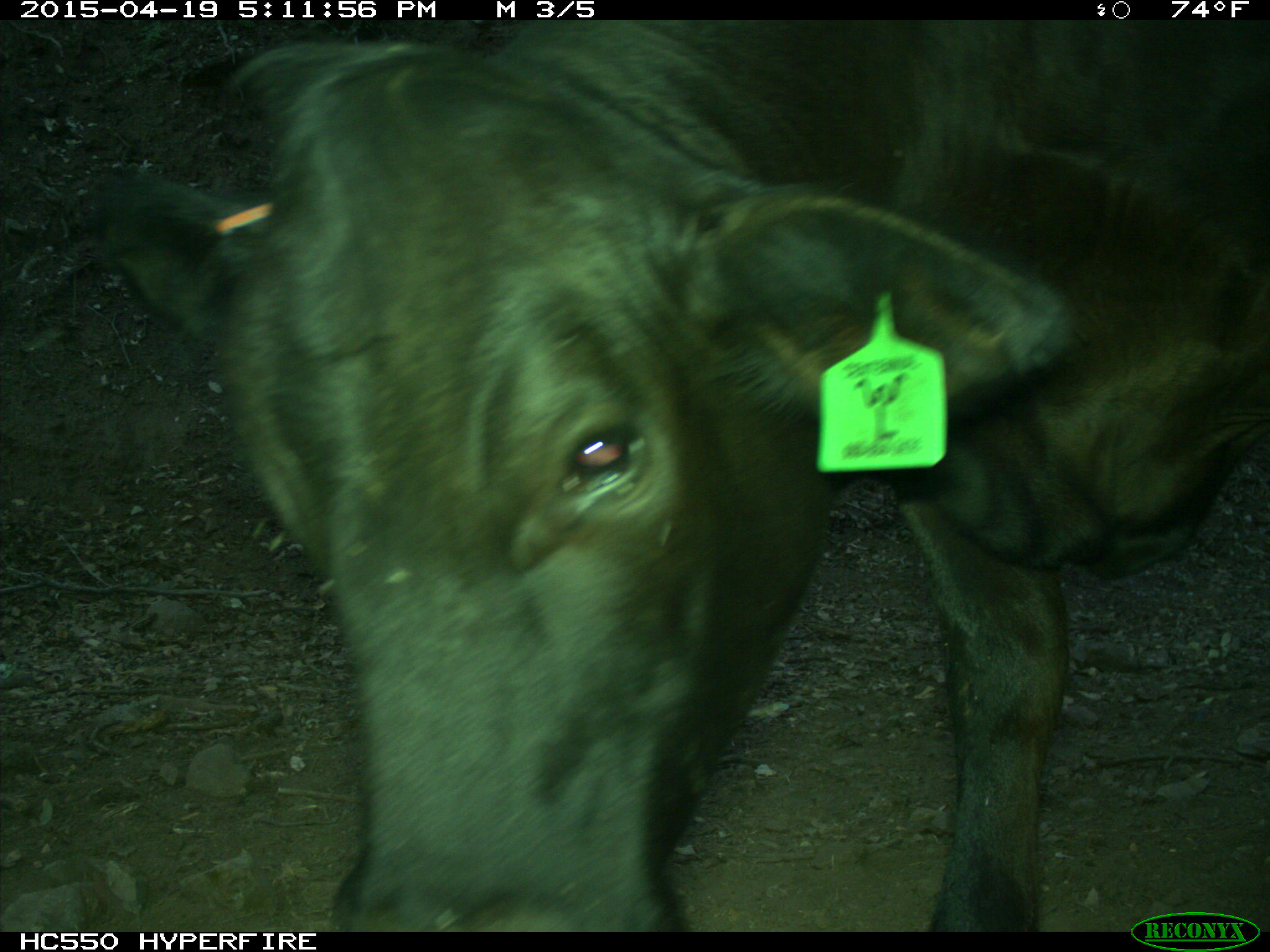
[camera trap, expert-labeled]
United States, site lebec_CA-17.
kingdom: Animalia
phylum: Chordata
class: Mammalia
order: Artiodactyla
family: Bovidae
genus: Bos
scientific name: Bos taurus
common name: domestic cow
Bos taurus (domestic cow).